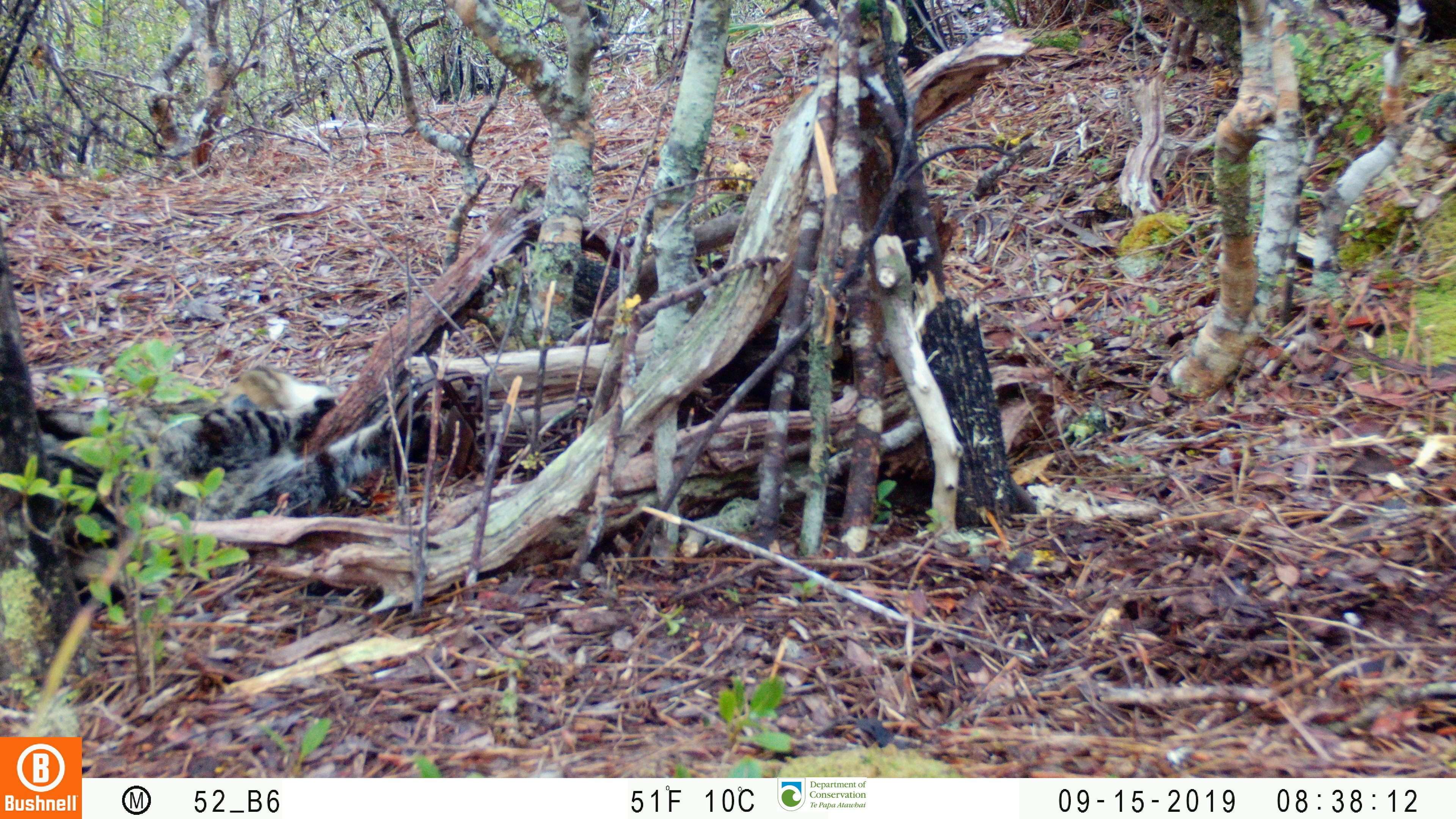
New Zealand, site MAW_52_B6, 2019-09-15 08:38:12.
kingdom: Animalia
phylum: Chordata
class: Mammalia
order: Carnivora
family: Felidae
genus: Felis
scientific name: Felis catus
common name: domestic cat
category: cat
Cat (domestic cat) (Felis catus).